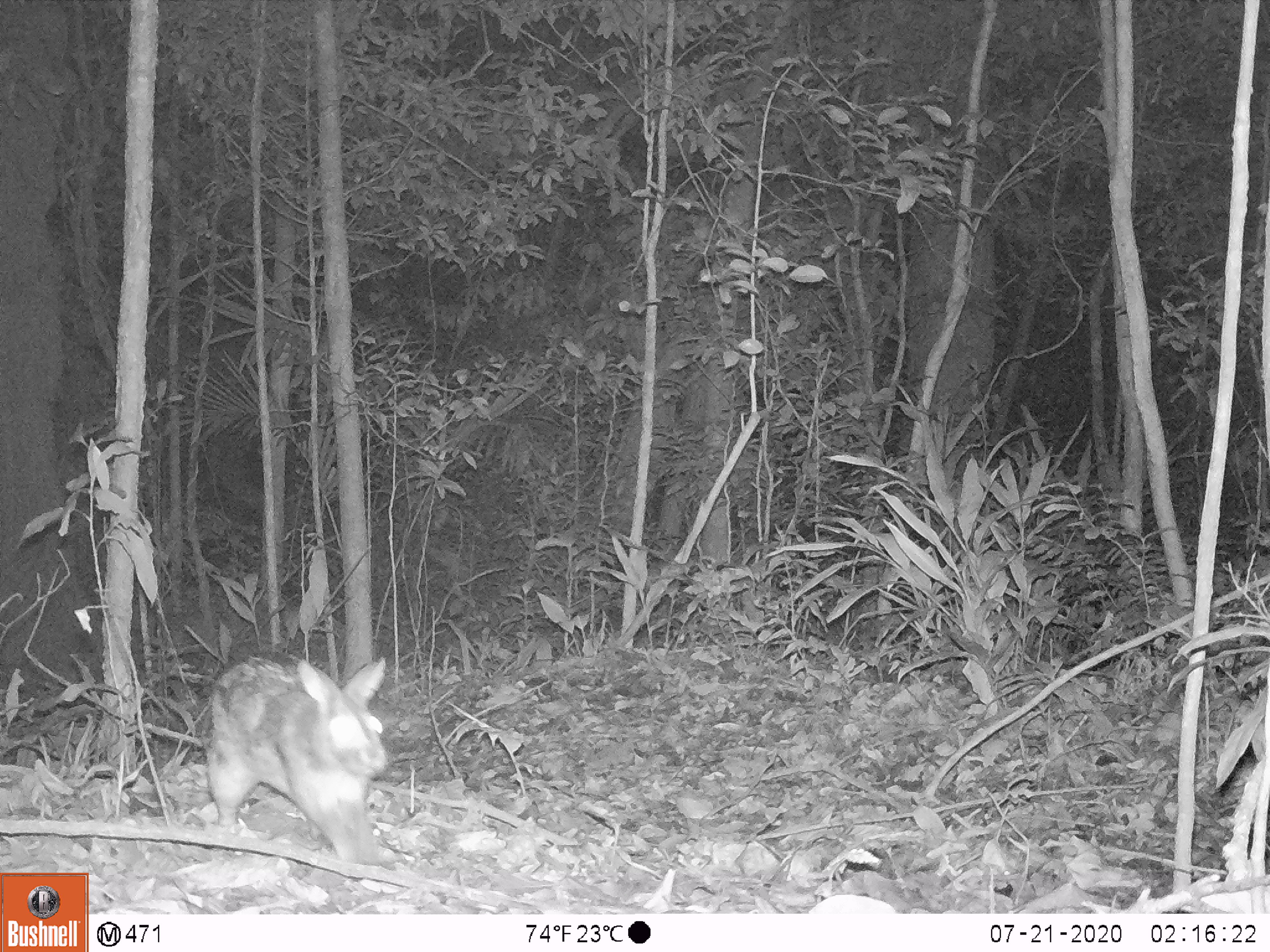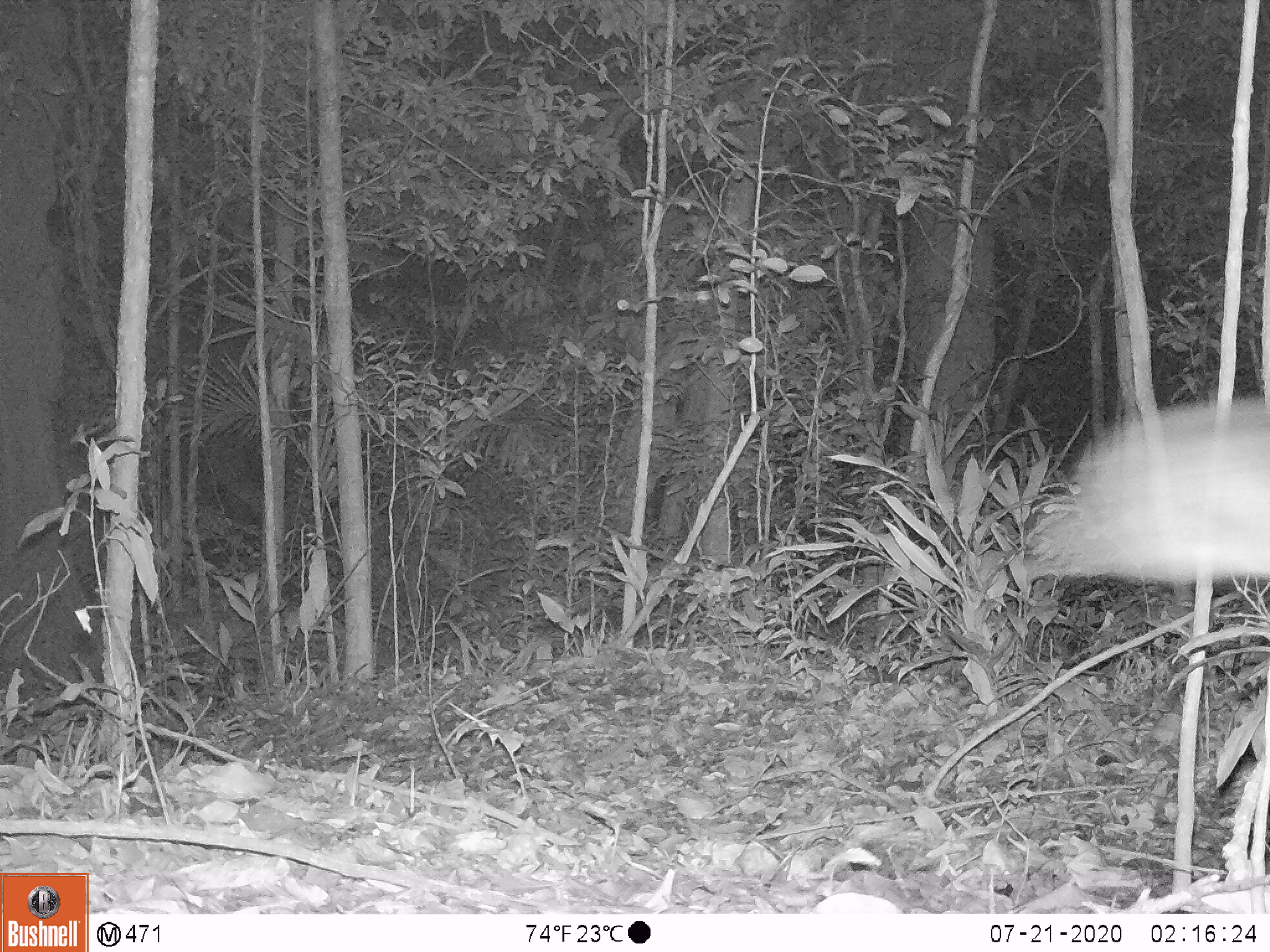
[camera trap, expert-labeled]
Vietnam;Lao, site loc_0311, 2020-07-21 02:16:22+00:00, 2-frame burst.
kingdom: Animalia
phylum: Chordata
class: Mammalia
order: Lagomorpha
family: Leporidae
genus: Nesolagus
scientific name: Nesolagus timminsi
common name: annamite striped rabbit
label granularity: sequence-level